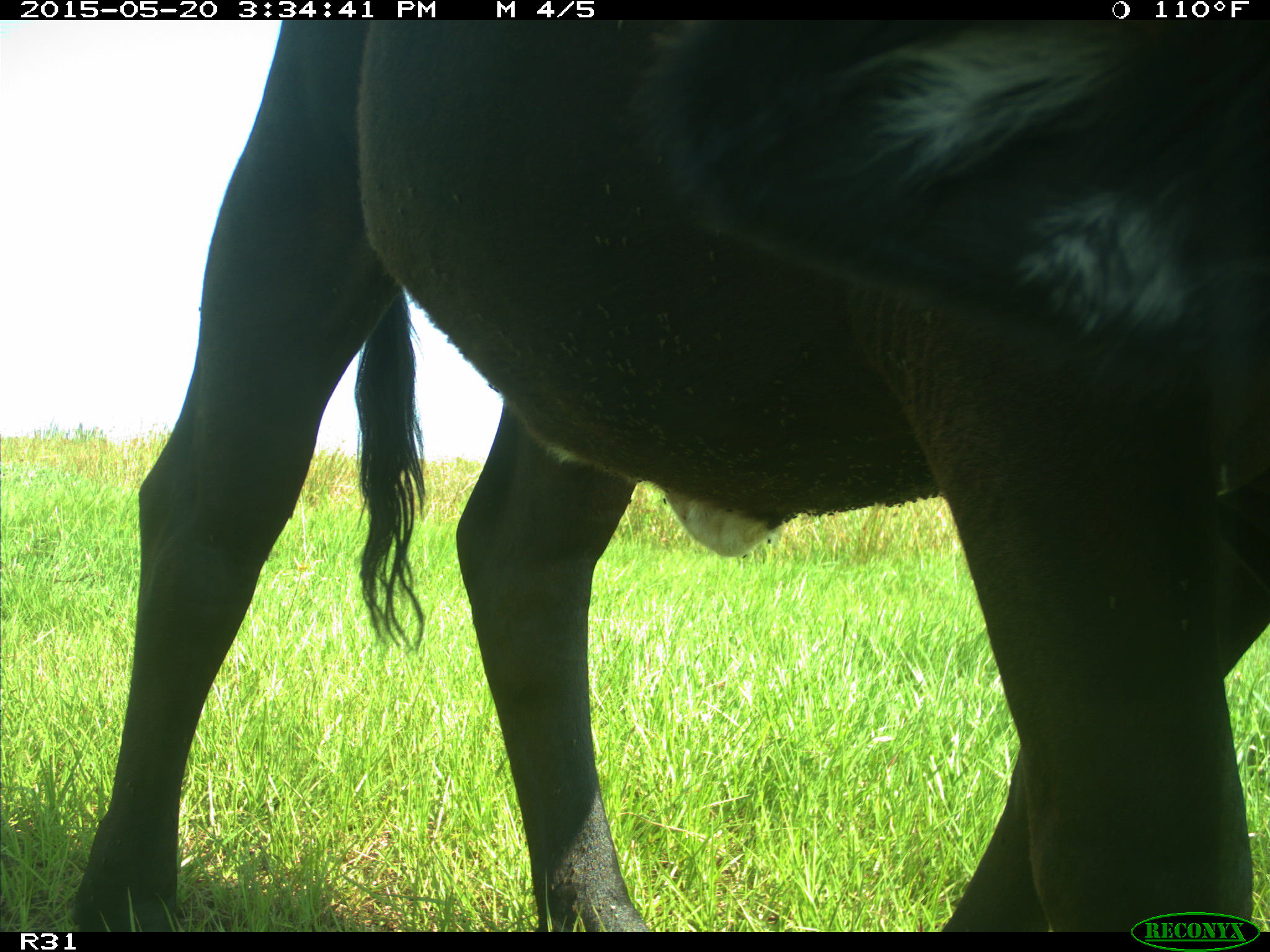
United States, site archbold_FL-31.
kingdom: Animalia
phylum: Chordata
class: Mammalia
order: Artiodactyla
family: Bovidae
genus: Bos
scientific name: Bos taurus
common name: domestic cow